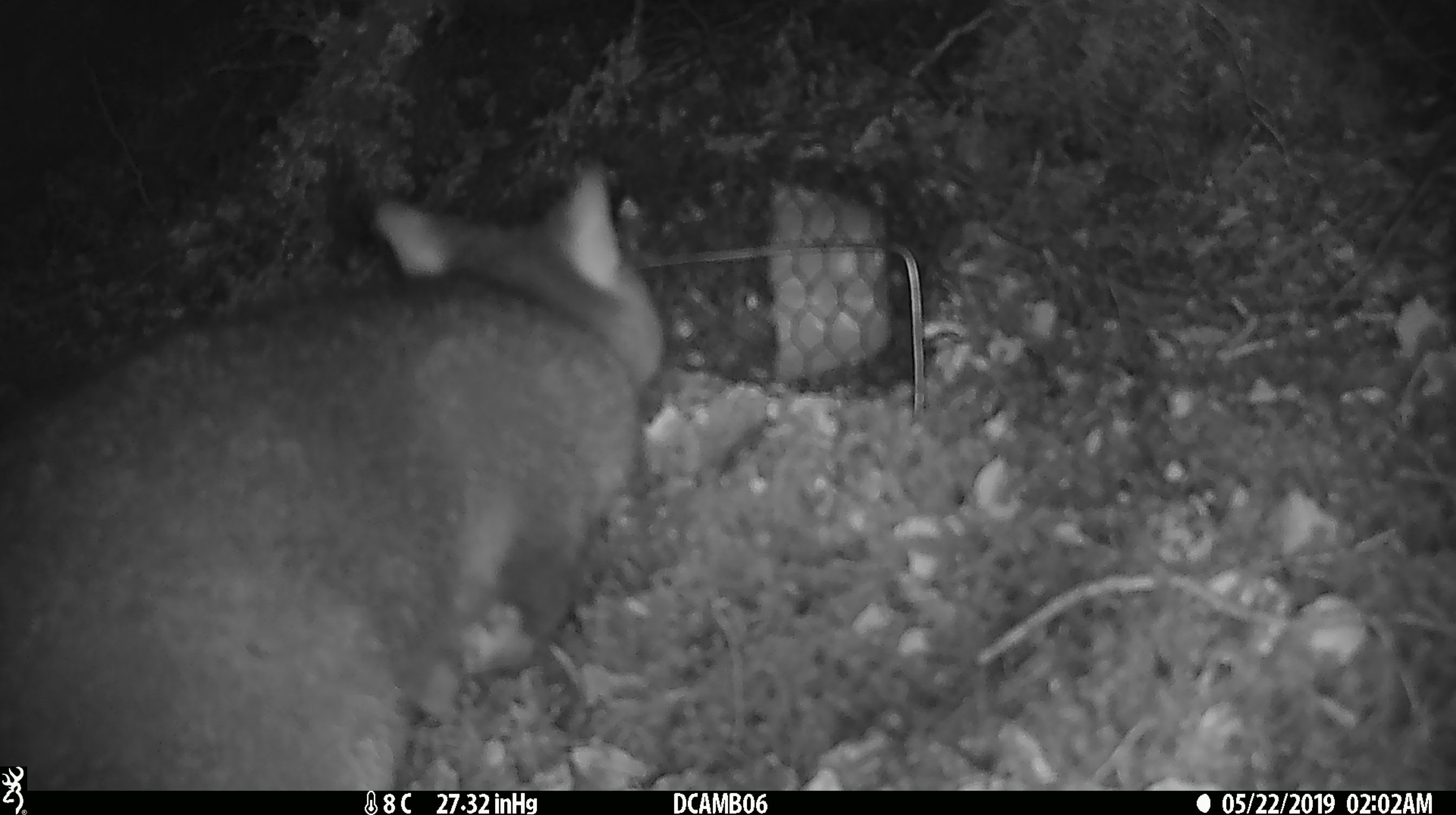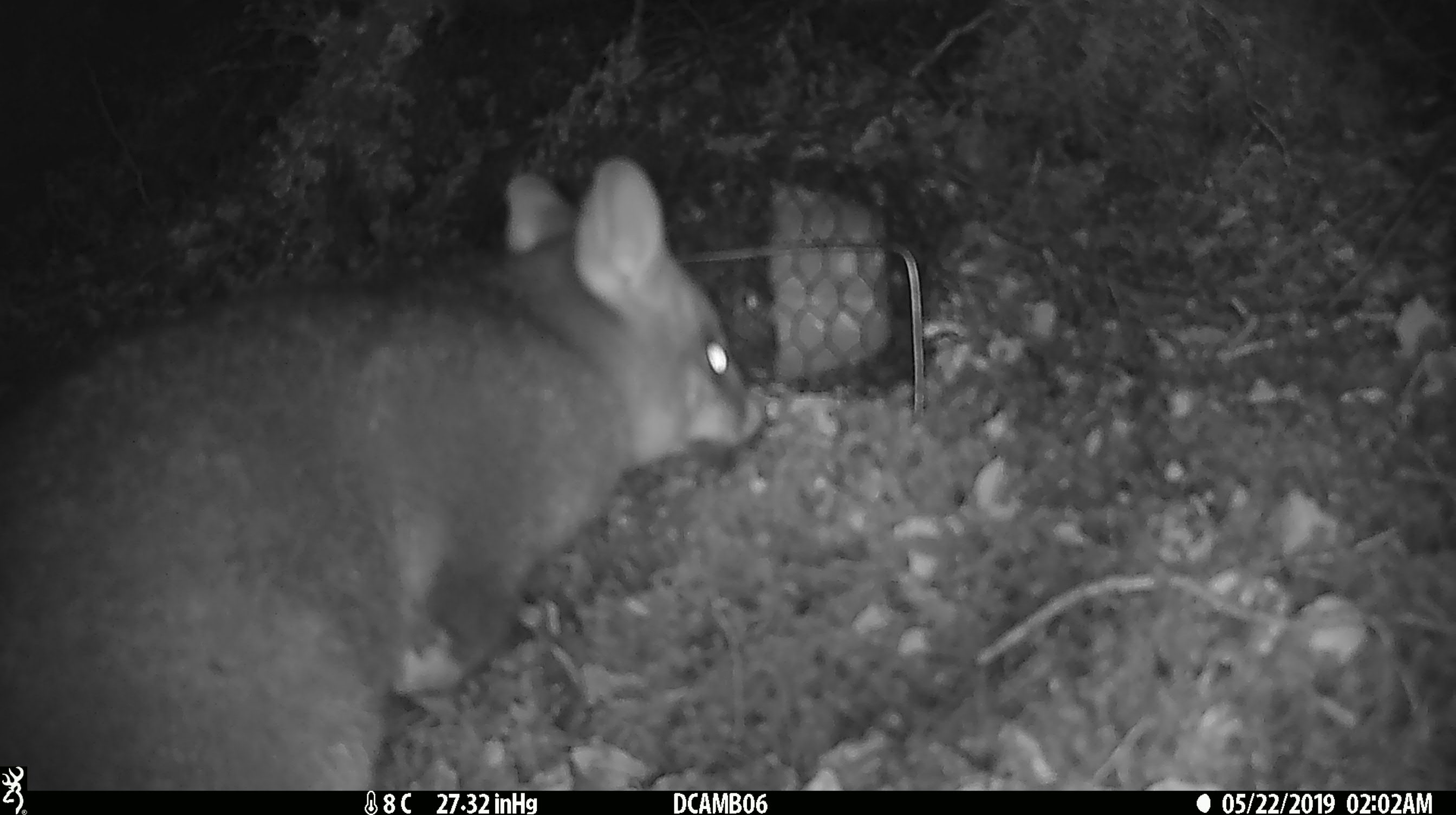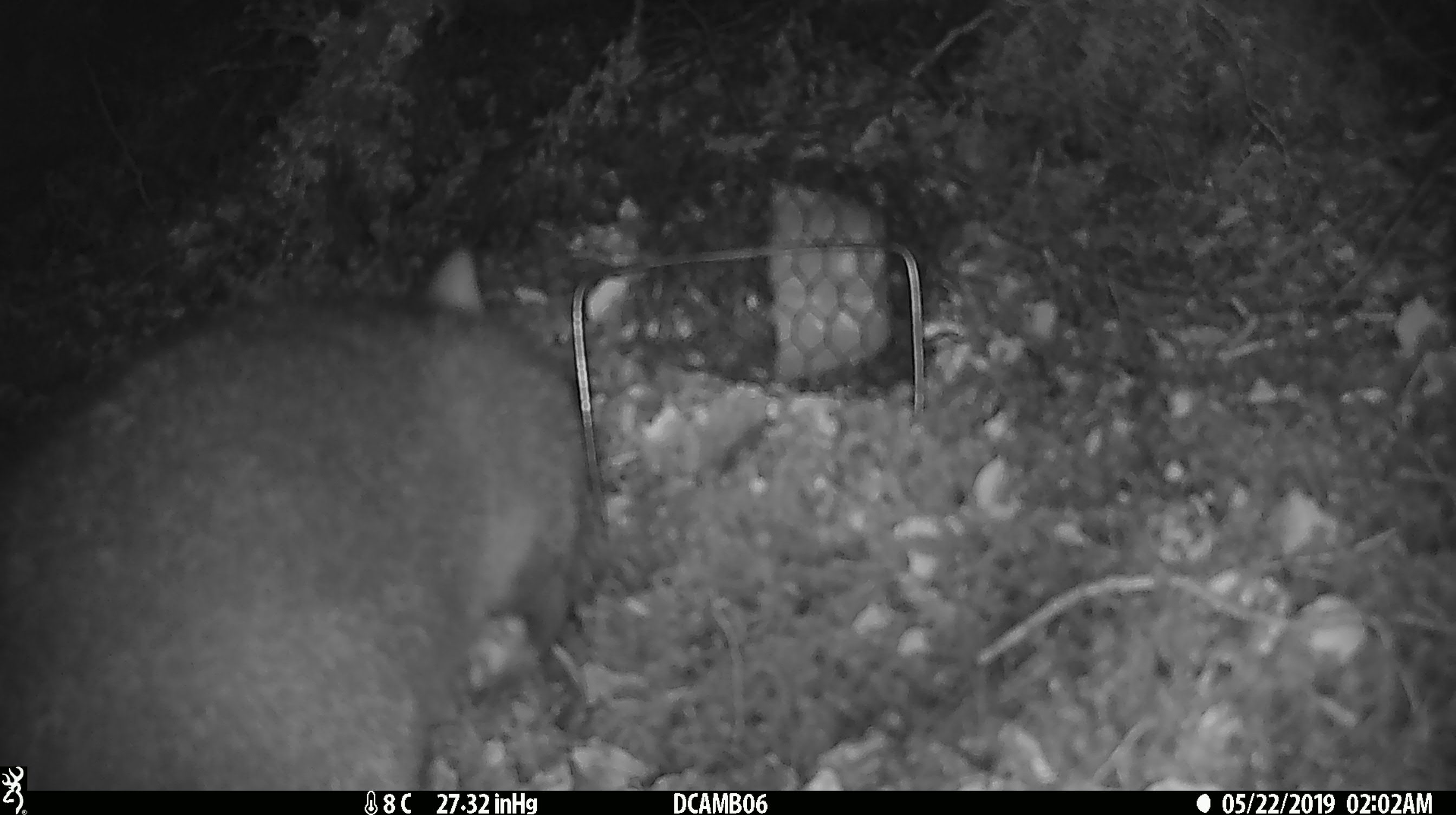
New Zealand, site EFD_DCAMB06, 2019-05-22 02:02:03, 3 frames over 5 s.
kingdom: Animalia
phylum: Chordata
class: Mammalia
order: Diprotodontia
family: Phalangeridae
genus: Trichosurus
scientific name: Trichosurus vulpecula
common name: common brushtail possum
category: possum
Possum (common brushtail possum) (Trichosurus vulpecula).